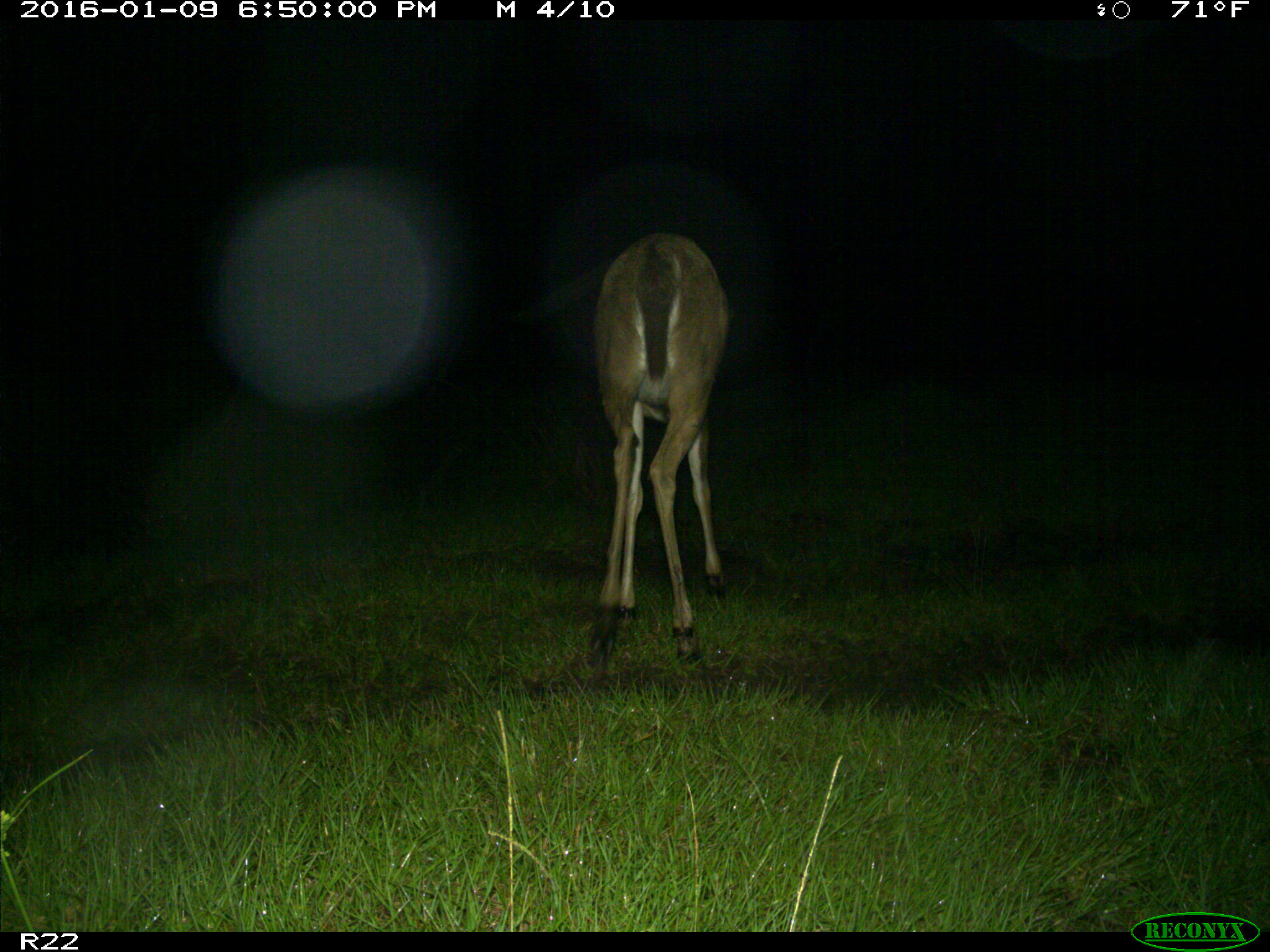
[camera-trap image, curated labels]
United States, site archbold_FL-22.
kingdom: Animalia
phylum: Chordata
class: Mammalia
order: Artiodactyla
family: Cervidae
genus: Odocoileus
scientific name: Odocoileus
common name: deer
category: unidentified deer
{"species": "unidentified deer (deer) (Odocoileus)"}